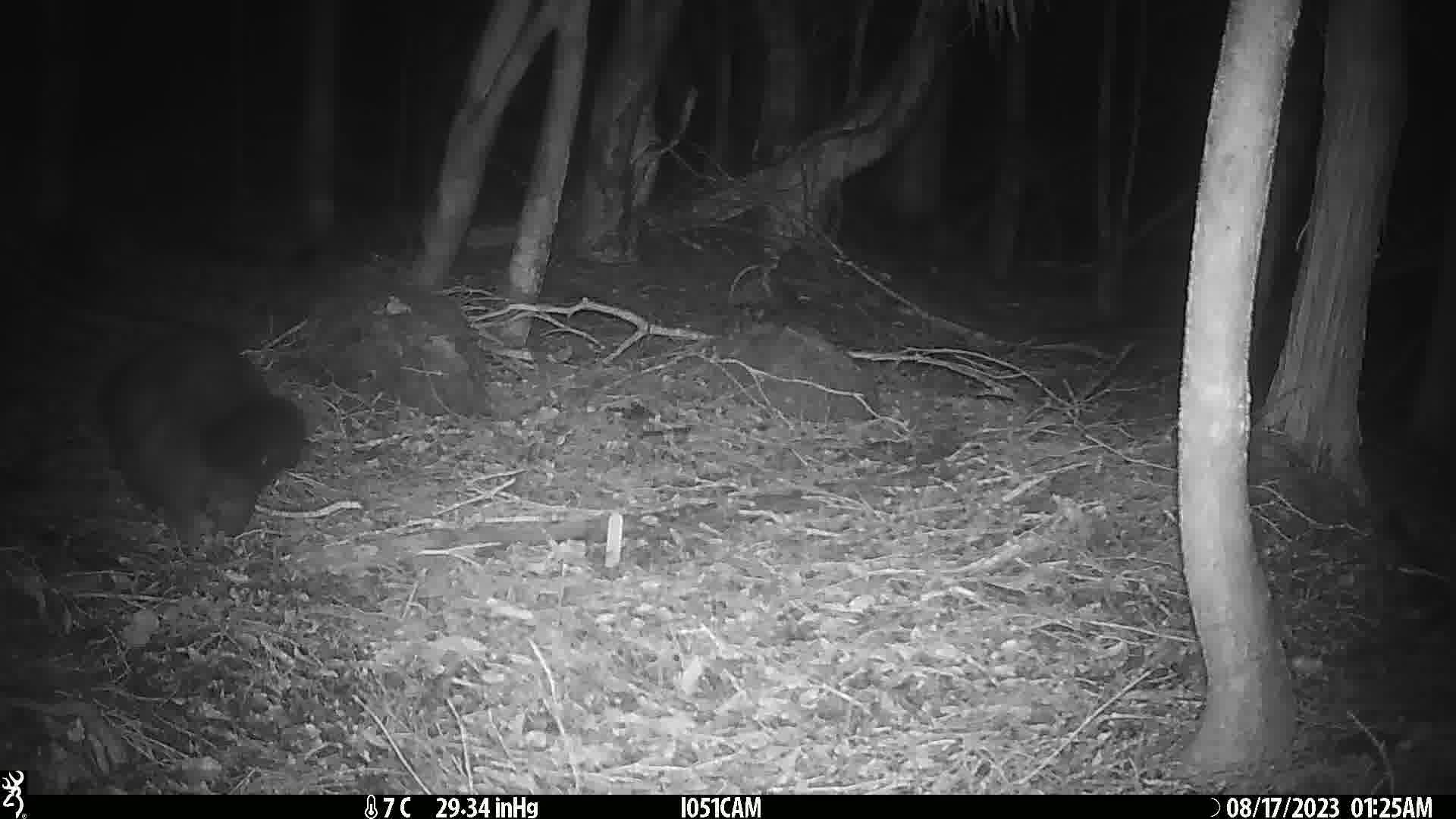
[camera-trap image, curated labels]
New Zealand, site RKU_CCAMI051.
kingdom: Animalia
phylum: Chordata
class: Mammalia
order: Diprotodontia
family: Phalangeridae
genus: Trichosurus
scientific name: Trichosurus vulpecula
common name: common brushtail possum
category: possum